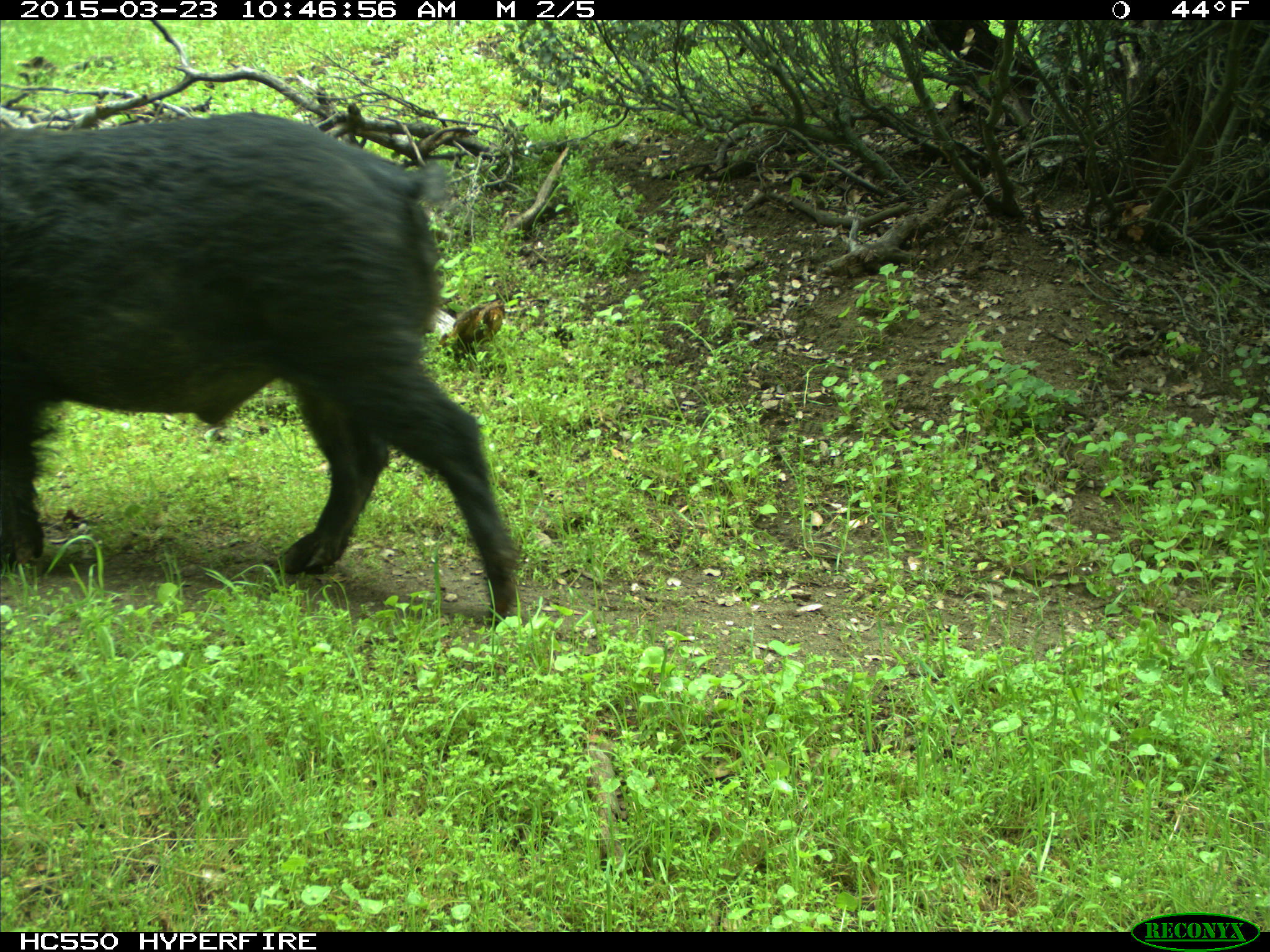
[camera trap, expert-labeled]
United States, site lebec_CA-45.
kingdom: Animalia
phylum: Chordata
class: Mammalia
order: Artiodactyla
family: Suidae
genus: Sus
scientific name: Sus scrofa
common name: wild boar